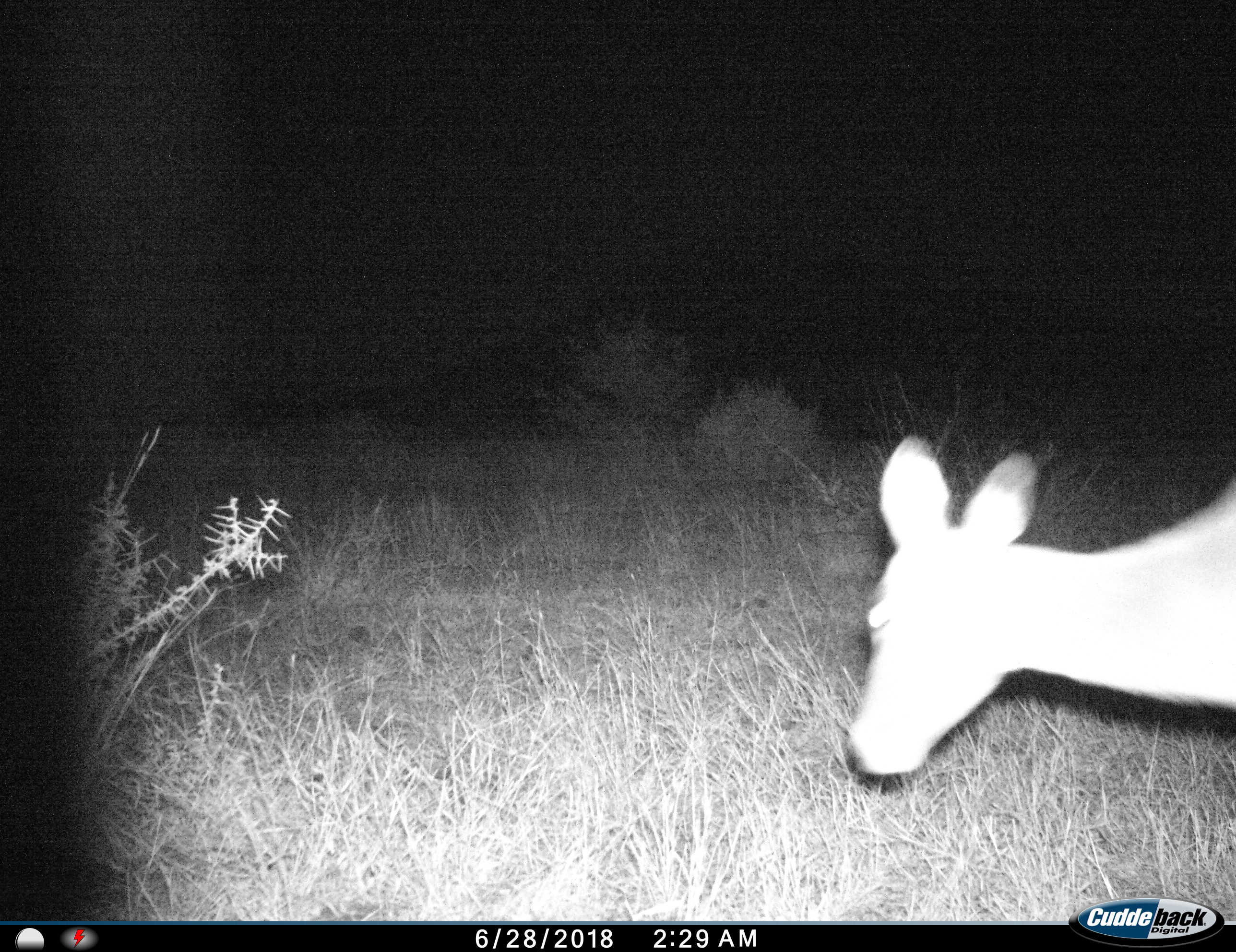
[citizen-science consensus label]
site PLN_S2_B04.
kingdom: Animalia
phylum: Chordata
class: Mammalia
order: Artiodactyla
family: Bovidae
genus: Aepyceros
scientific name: Aepyceros melampus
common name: impala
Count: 1.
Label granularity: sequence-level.